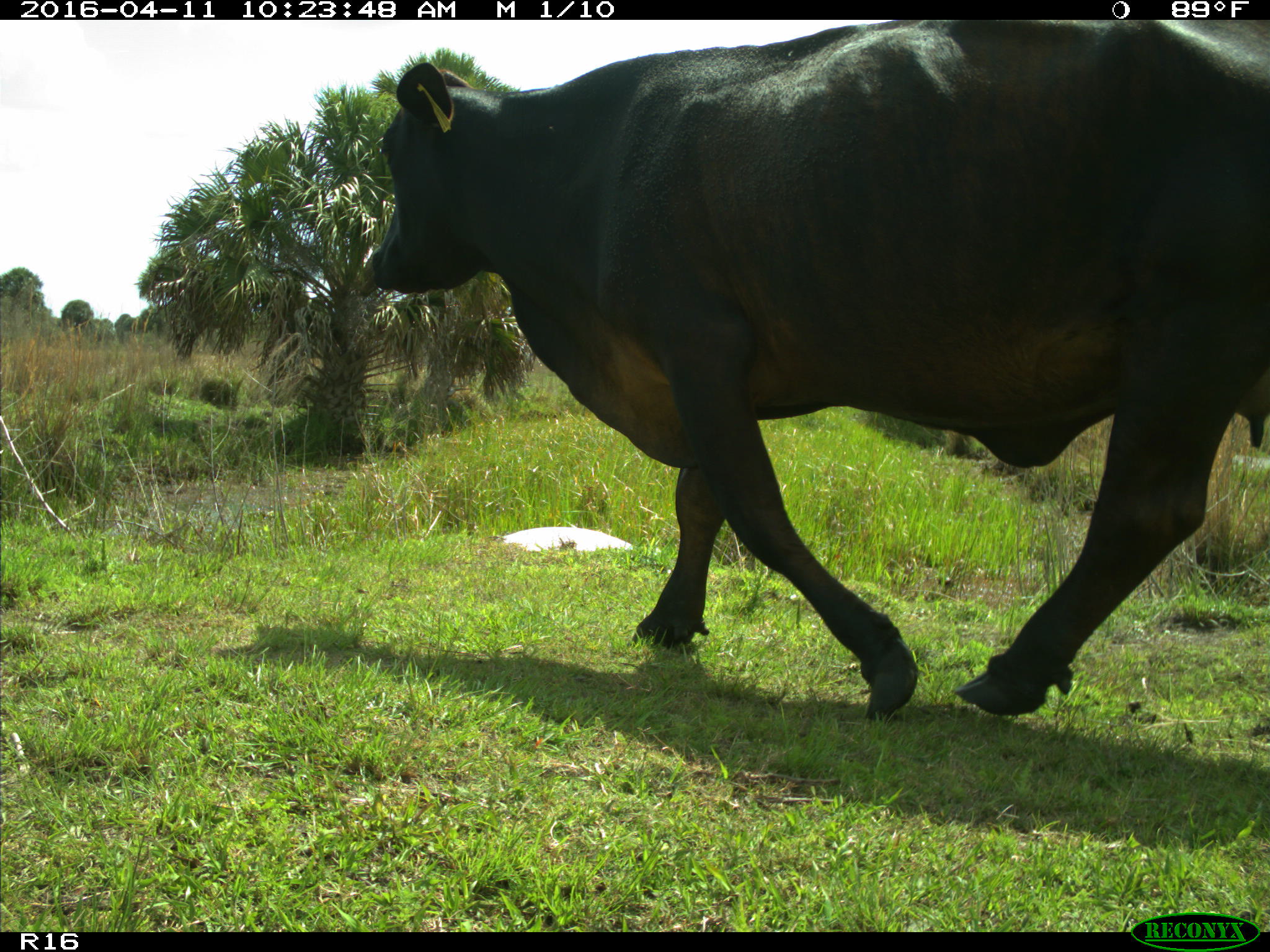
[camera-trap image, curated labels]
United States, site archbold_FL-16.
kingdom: Animalia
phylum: Chordata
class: Mammalia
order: Artiodactyla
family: Bovidae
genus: Bos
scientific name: Bos taurus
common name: domestic cow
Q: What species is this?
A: Bos taurus (domestic cow).